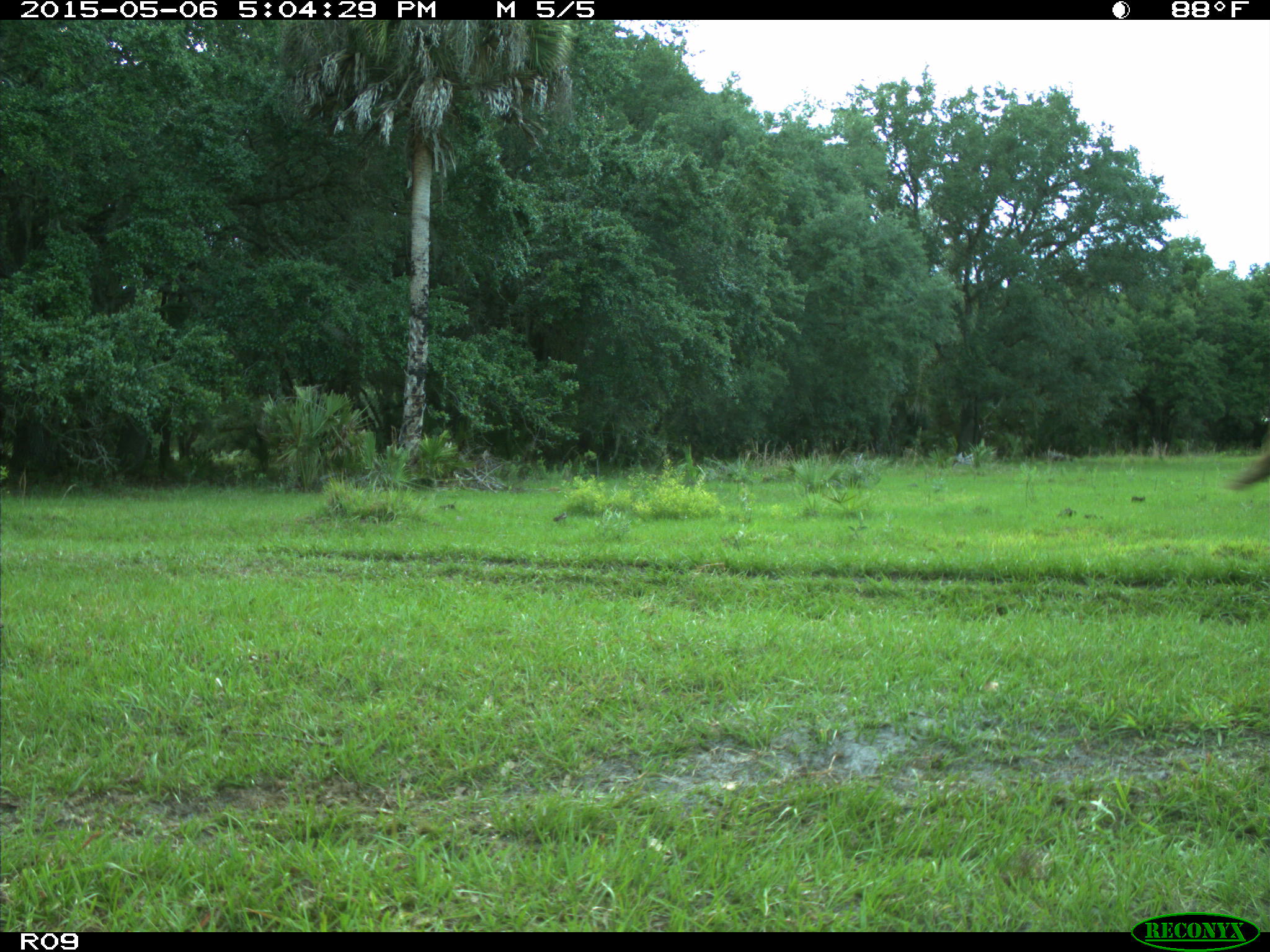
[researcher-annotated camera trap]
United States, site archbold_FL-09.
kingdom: Animalia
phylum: Chordata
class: Mammalia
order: Artiodactyla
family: Bovidae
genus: Bos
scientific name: Bos taurus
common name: domestic cow